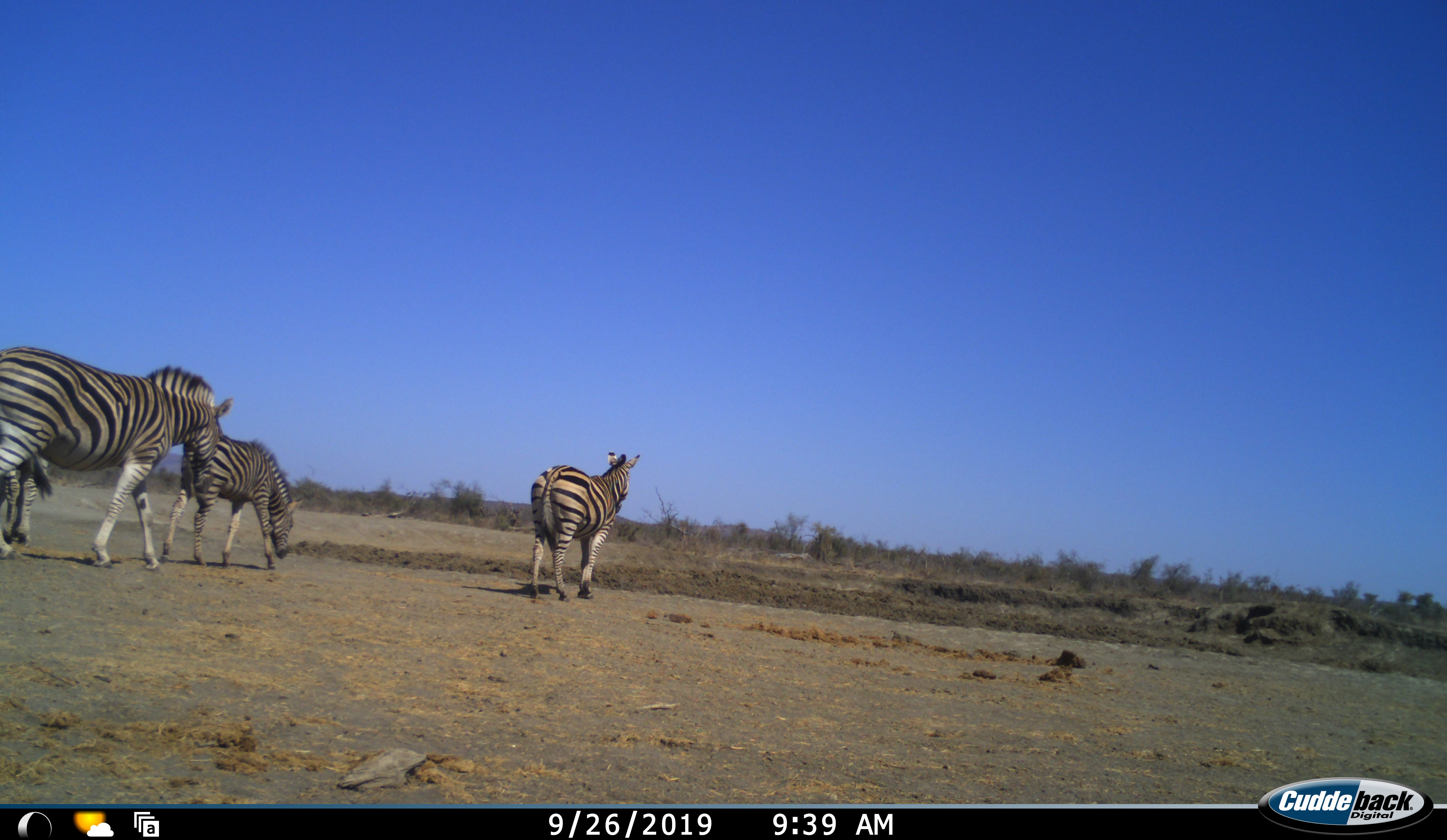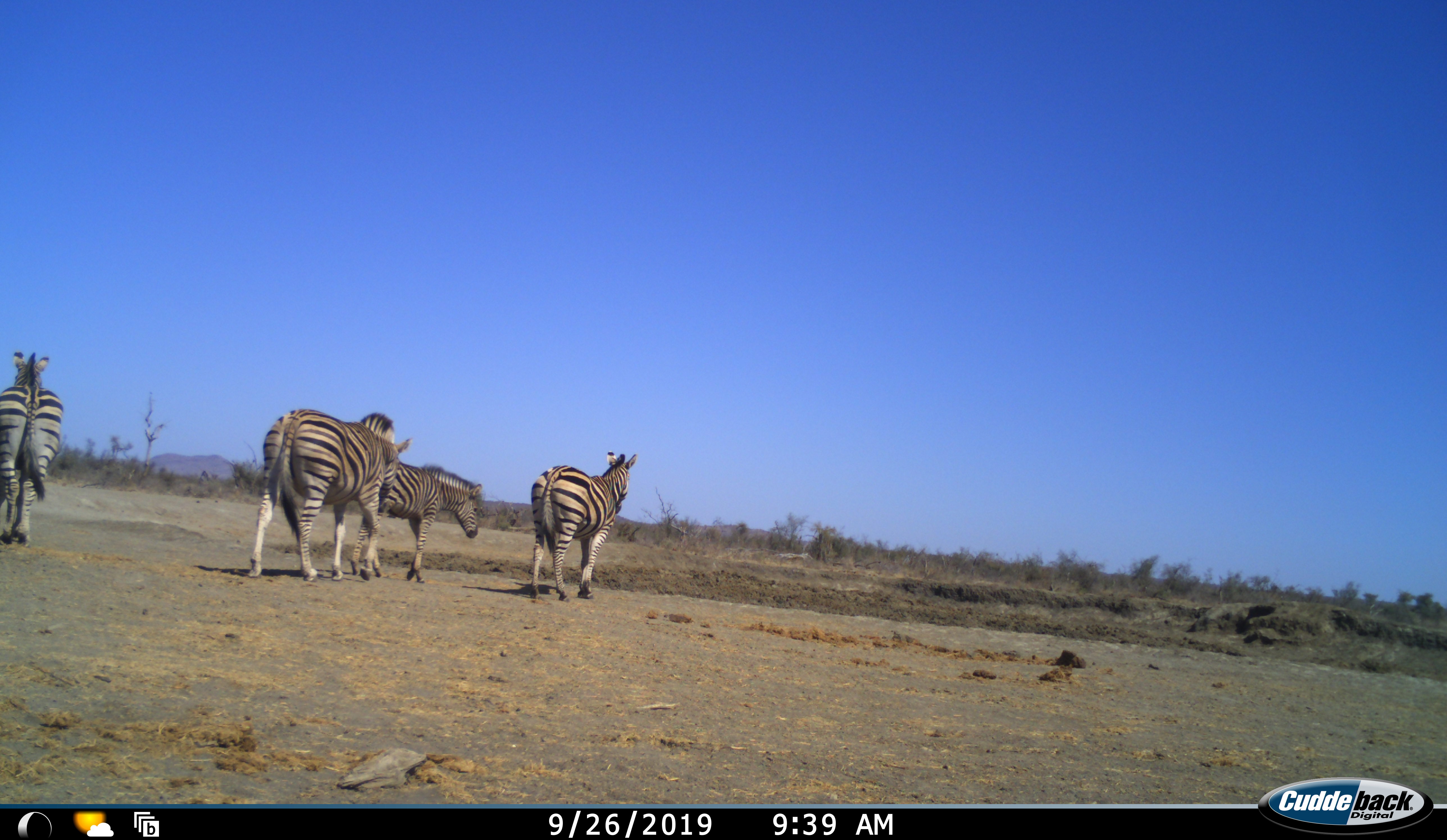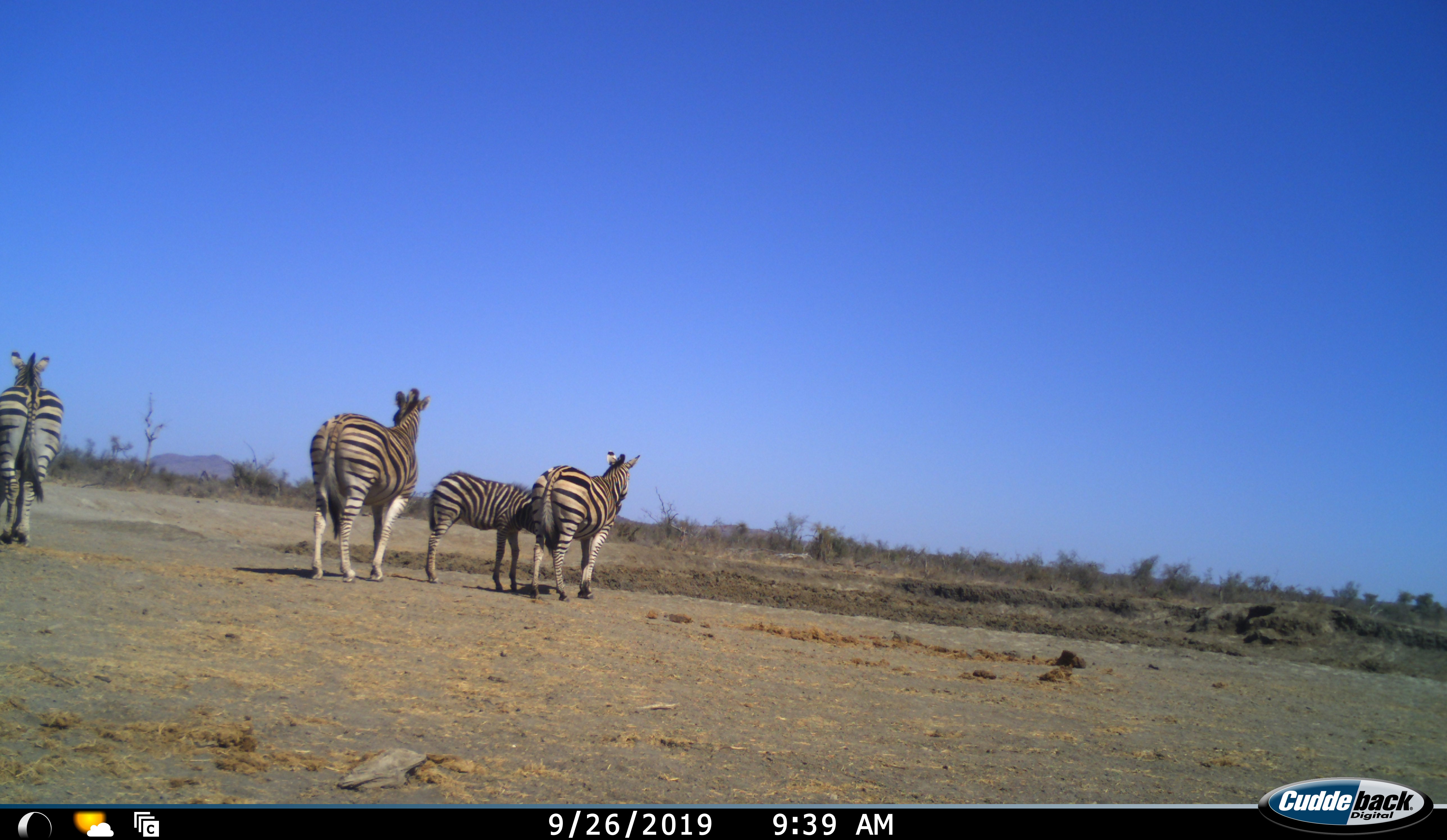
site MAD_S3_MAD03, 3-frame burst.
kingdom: Animalia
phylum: Chordata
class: Mammalia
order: Perissodactyla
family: Equidae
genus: Equus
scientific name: Equus quagga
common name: plains zebra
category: zebraplains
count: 4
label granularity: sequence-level